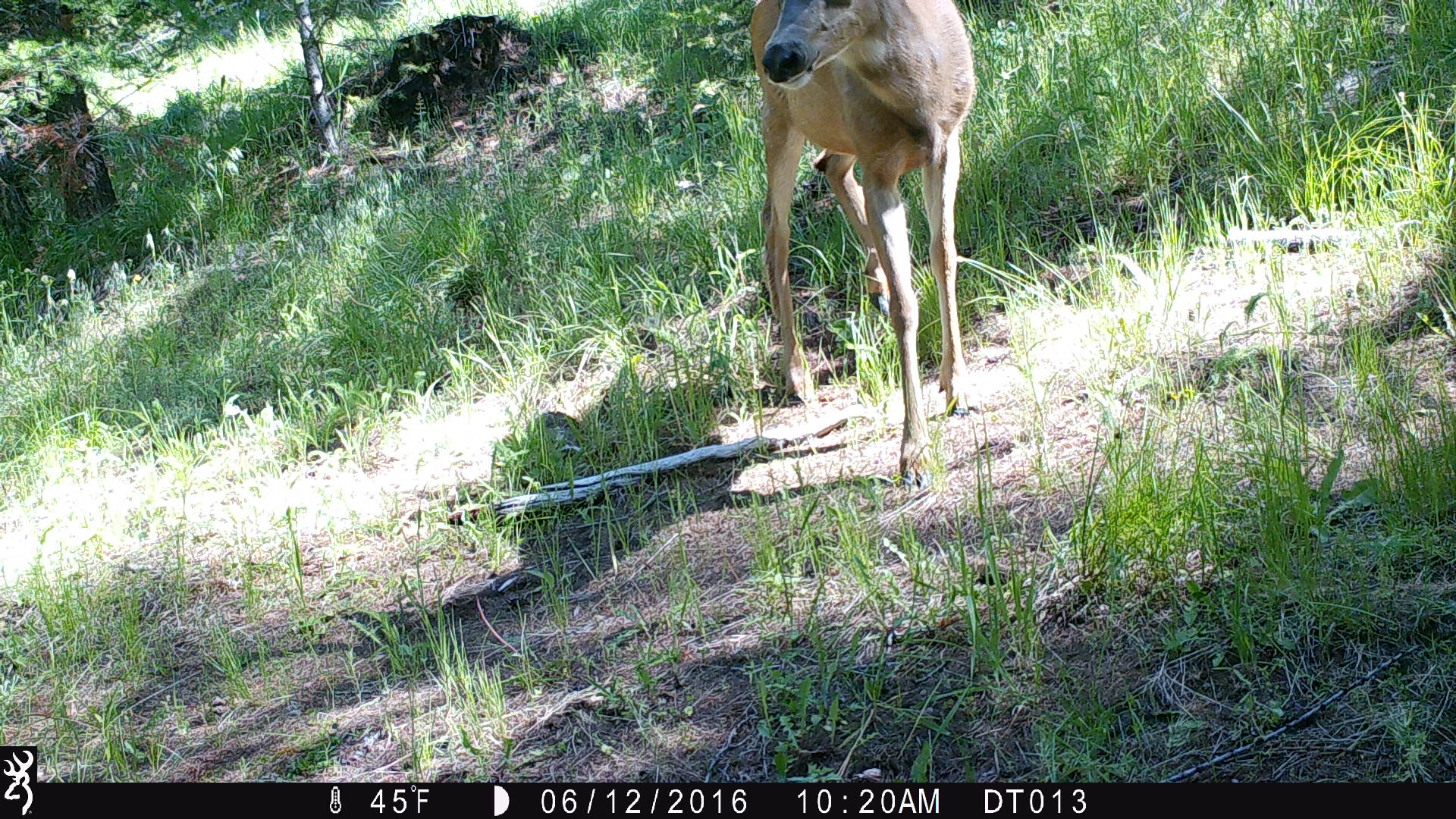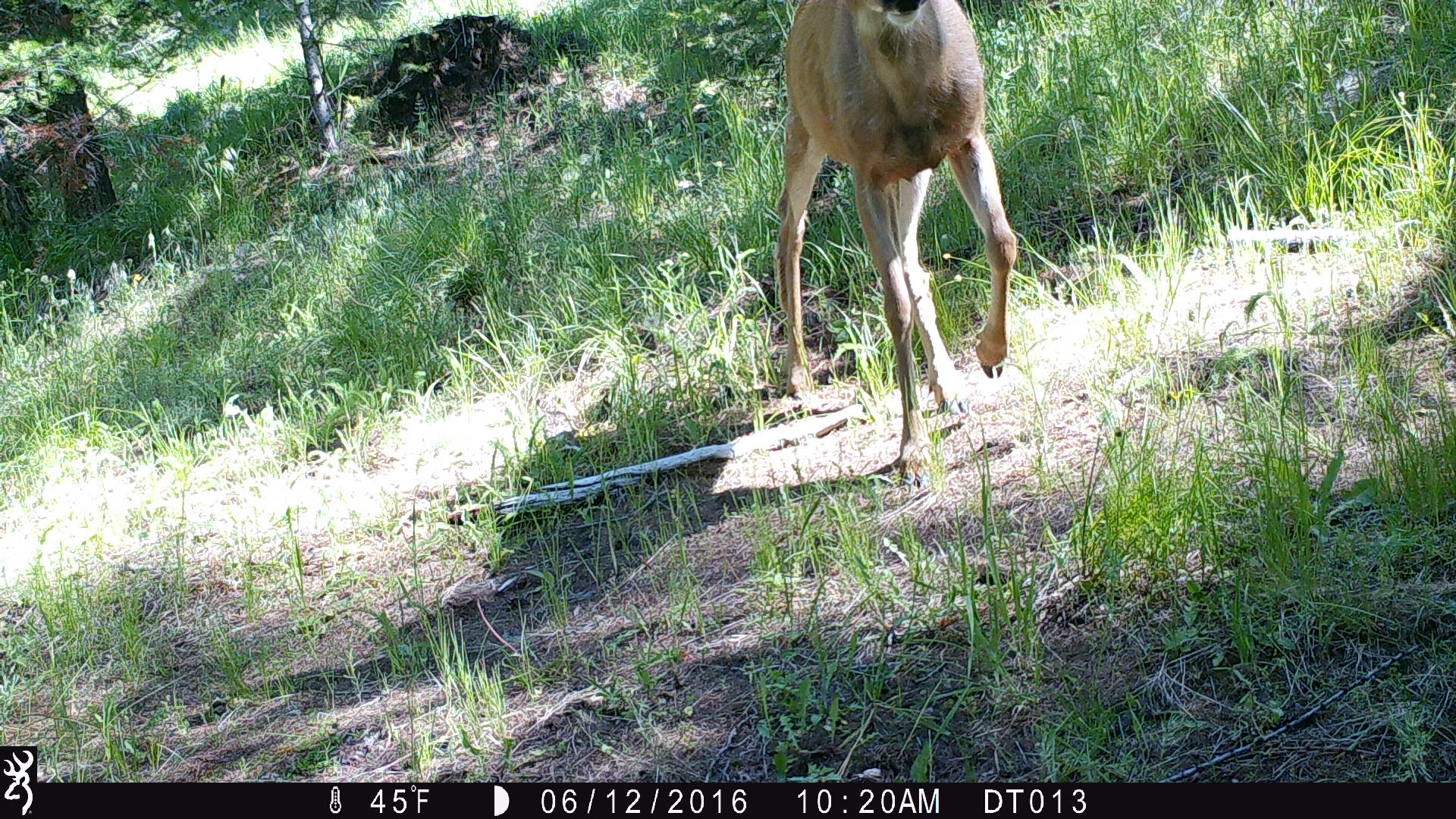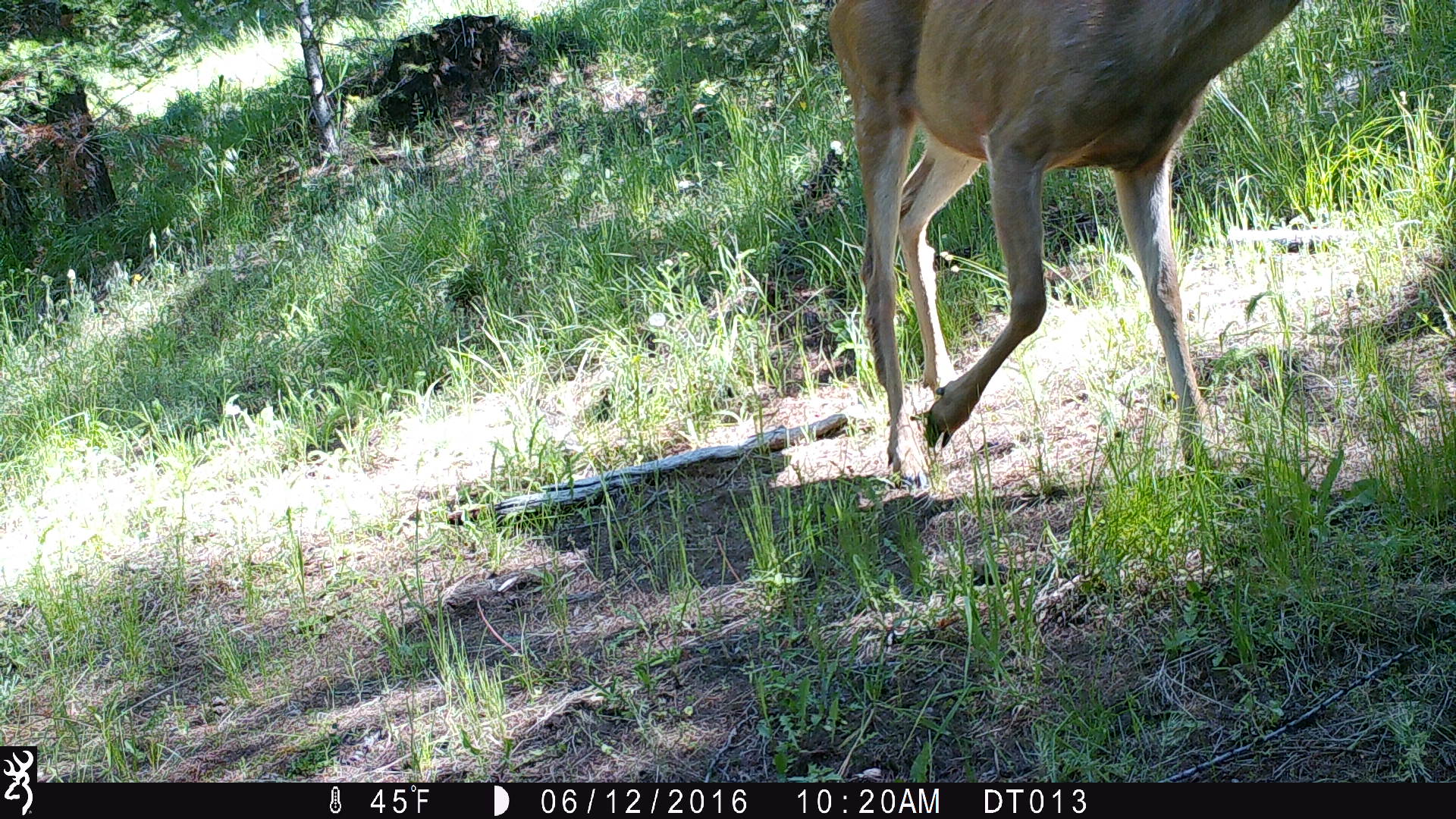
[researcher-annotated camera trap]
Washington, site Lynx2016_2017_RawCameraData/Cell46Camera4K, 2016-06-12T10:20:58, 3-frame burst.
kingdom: Animalia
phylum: Chordata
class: Mammalia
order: Artiodactyla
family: Cervidae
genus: Odocoileus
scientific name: Odocoileus hemionus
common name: mule deer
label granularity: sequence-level